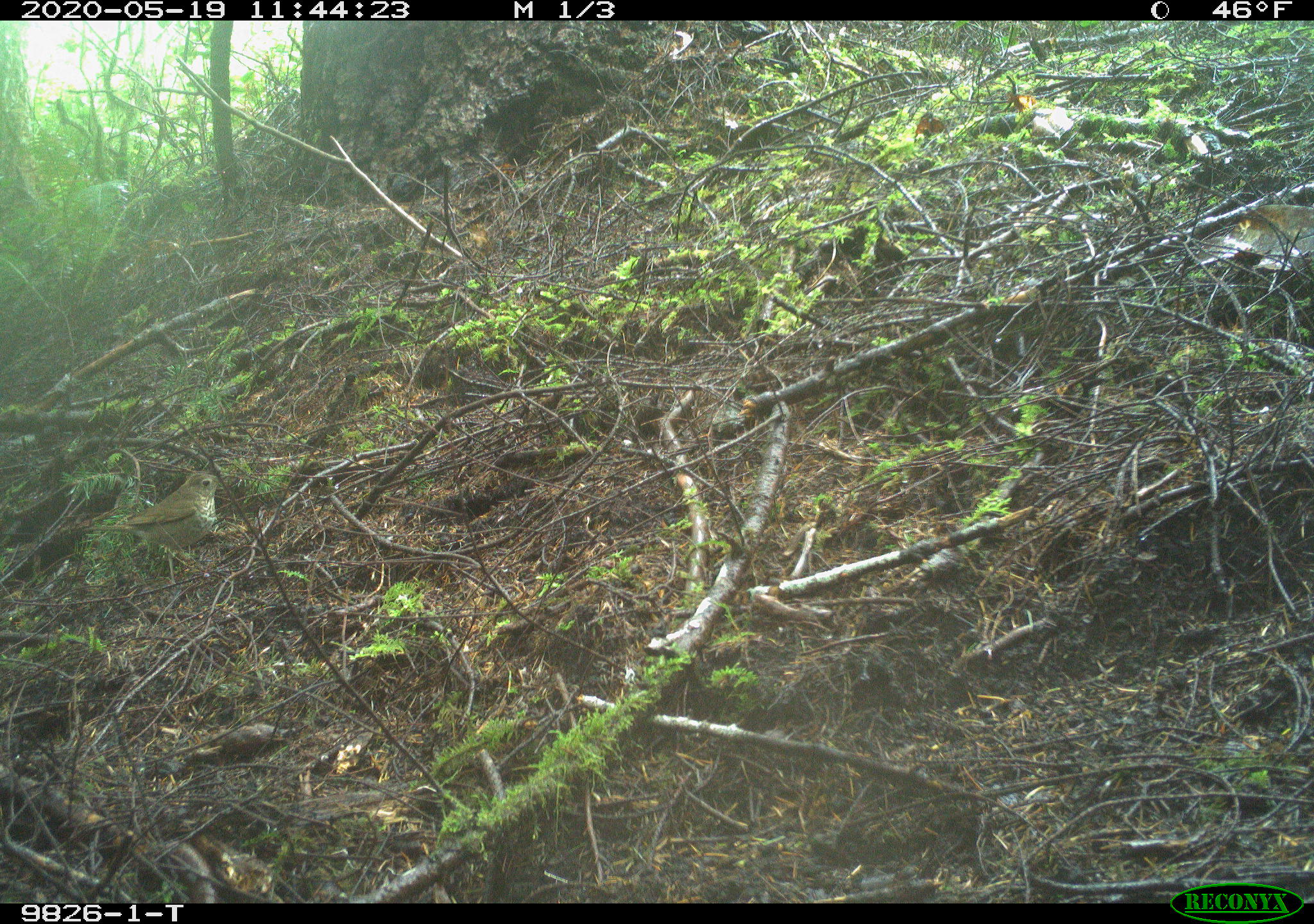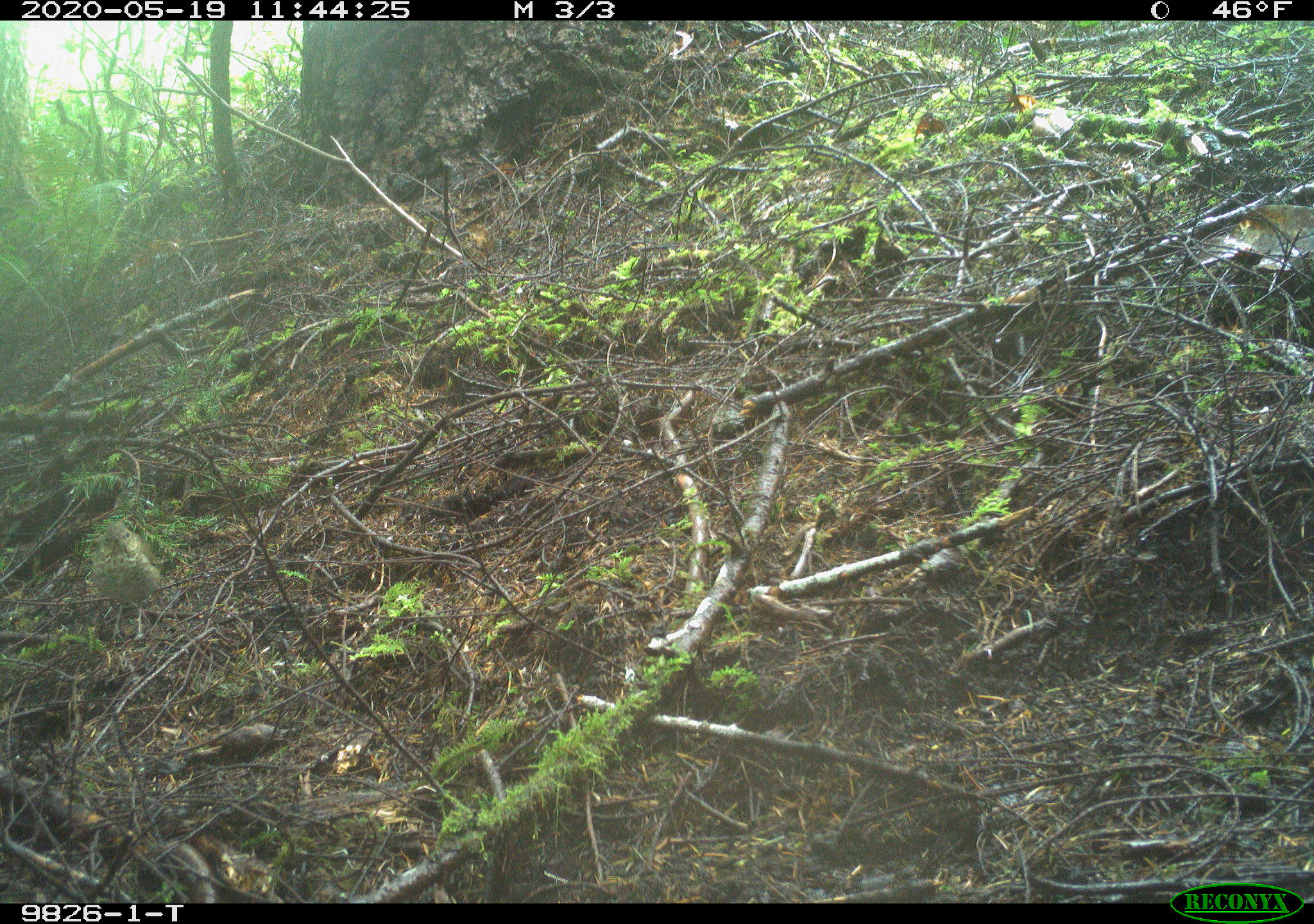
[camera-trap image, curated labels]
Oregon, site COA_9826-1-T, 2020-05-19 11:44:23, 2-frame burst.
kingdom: Animalia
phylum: Chordata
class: Aves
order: Passeriformes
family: Turdidae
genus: Catharus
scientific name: Catharus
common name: brown thrushes and nightingale-thrushes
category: catharus species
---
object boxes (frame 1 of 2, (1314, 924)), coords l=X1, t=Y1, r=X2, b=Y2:
catharus species: l=60, t=460, r=247, b=595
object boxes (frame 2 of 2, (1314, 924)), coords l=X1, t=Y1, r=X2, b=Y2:
catharus species: l=79, t=503, r=202, b=665